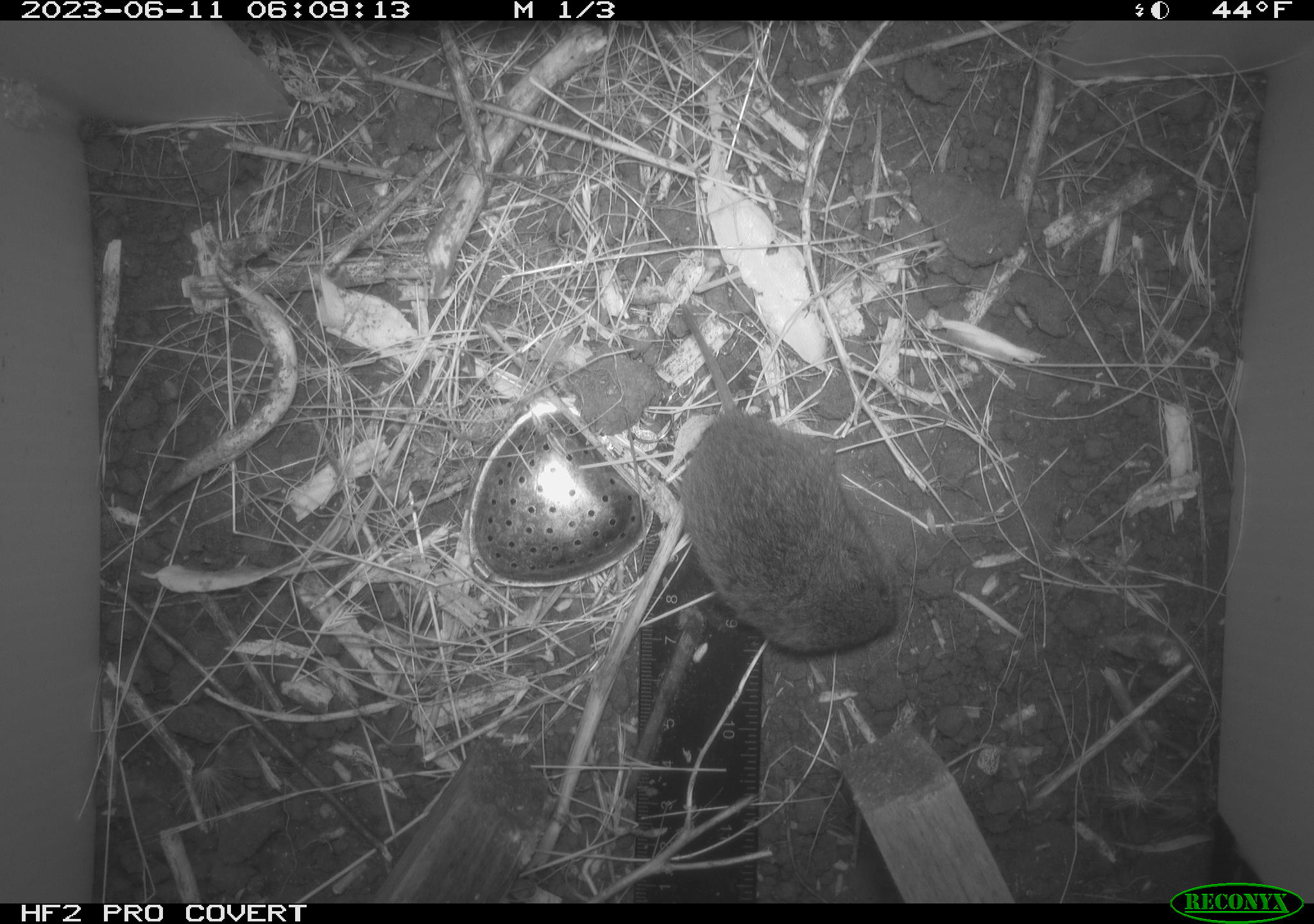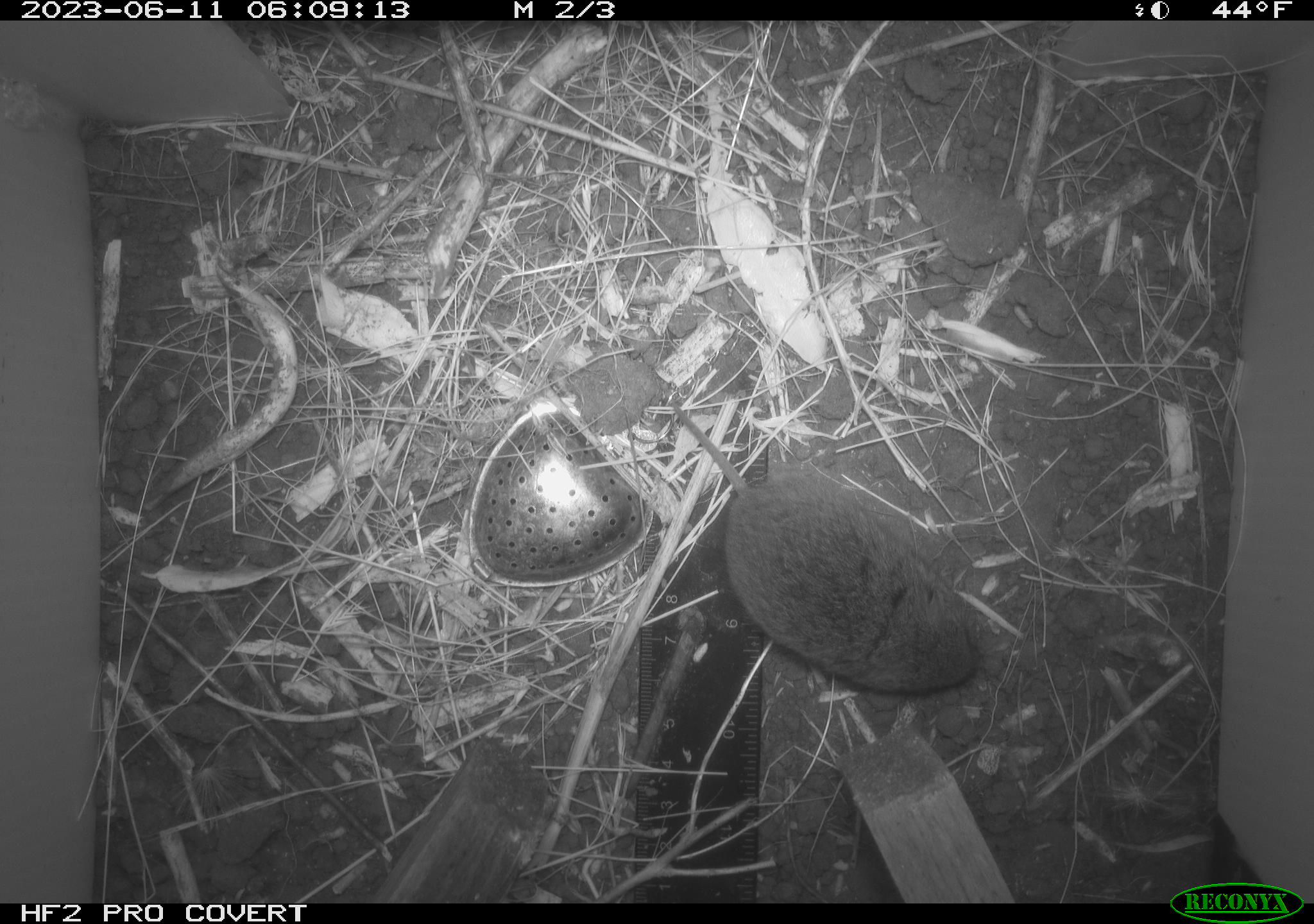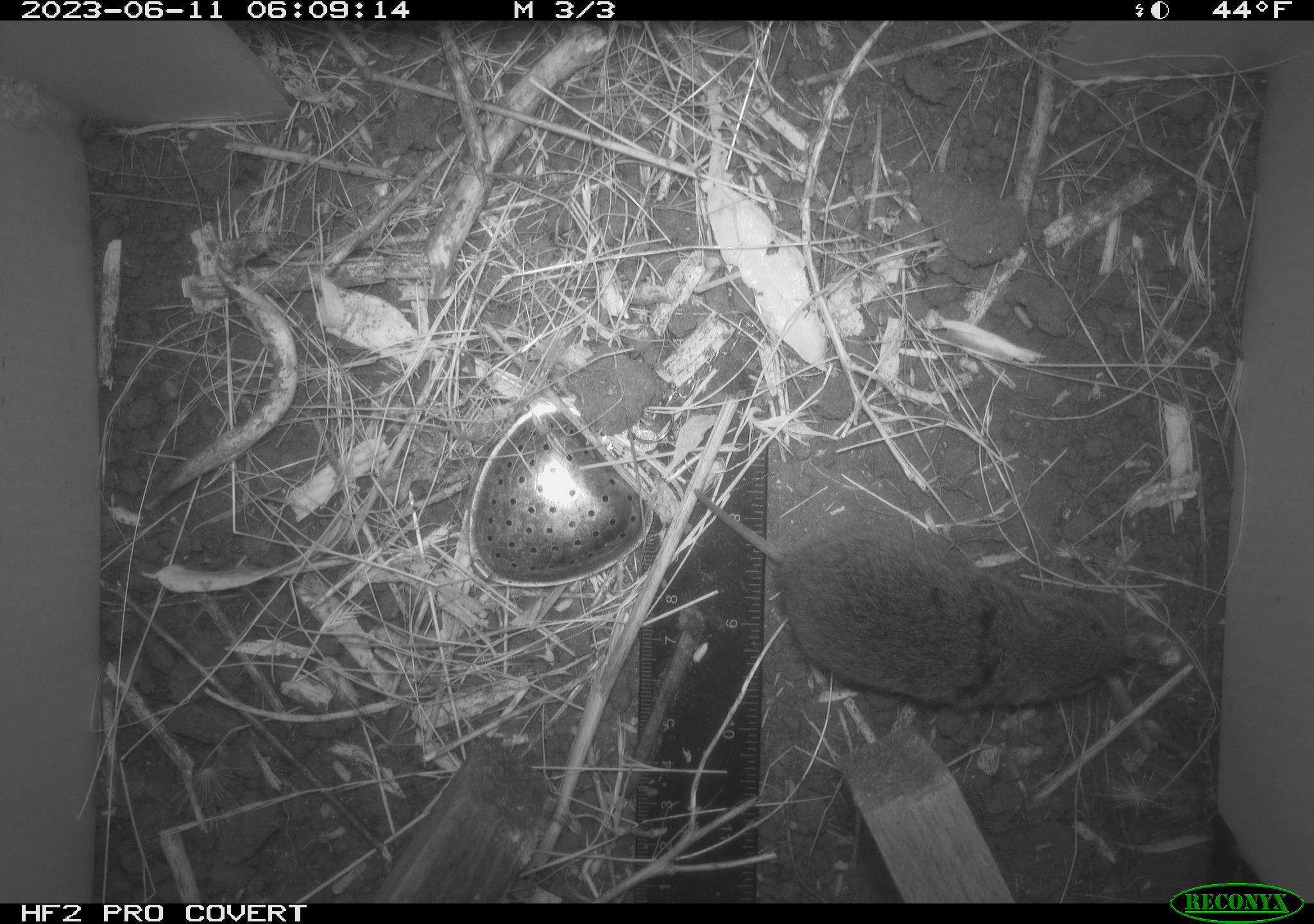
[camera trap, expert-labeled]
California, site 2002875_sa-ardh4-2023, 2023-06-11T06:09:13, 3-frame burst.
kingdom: Animalia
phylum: Chordata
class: Mammalia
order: Rodentia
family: Cricetidae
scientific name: Arvicolinae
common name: voles, lemmings, and muskrats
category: arvicolinae subfamily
Arvicolinae subfamily (voles, lemmings, and muskrats) (Arvicolinae).